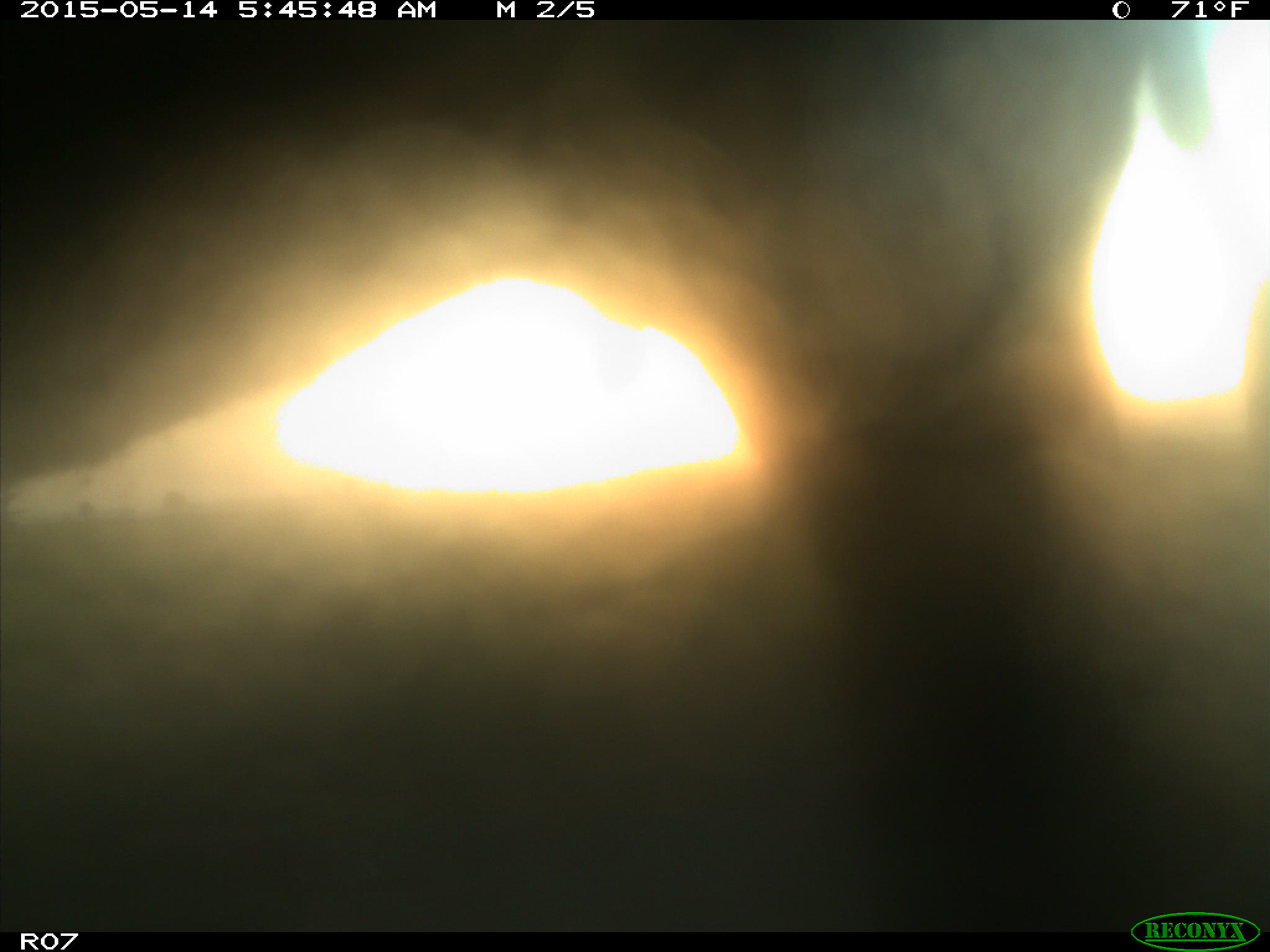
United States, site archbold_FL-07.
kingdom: Animalia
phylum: Chordata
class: Mammalia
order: Artiodactyla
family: Bovidae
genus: Bos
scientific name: Bos taurus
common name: domestic cow